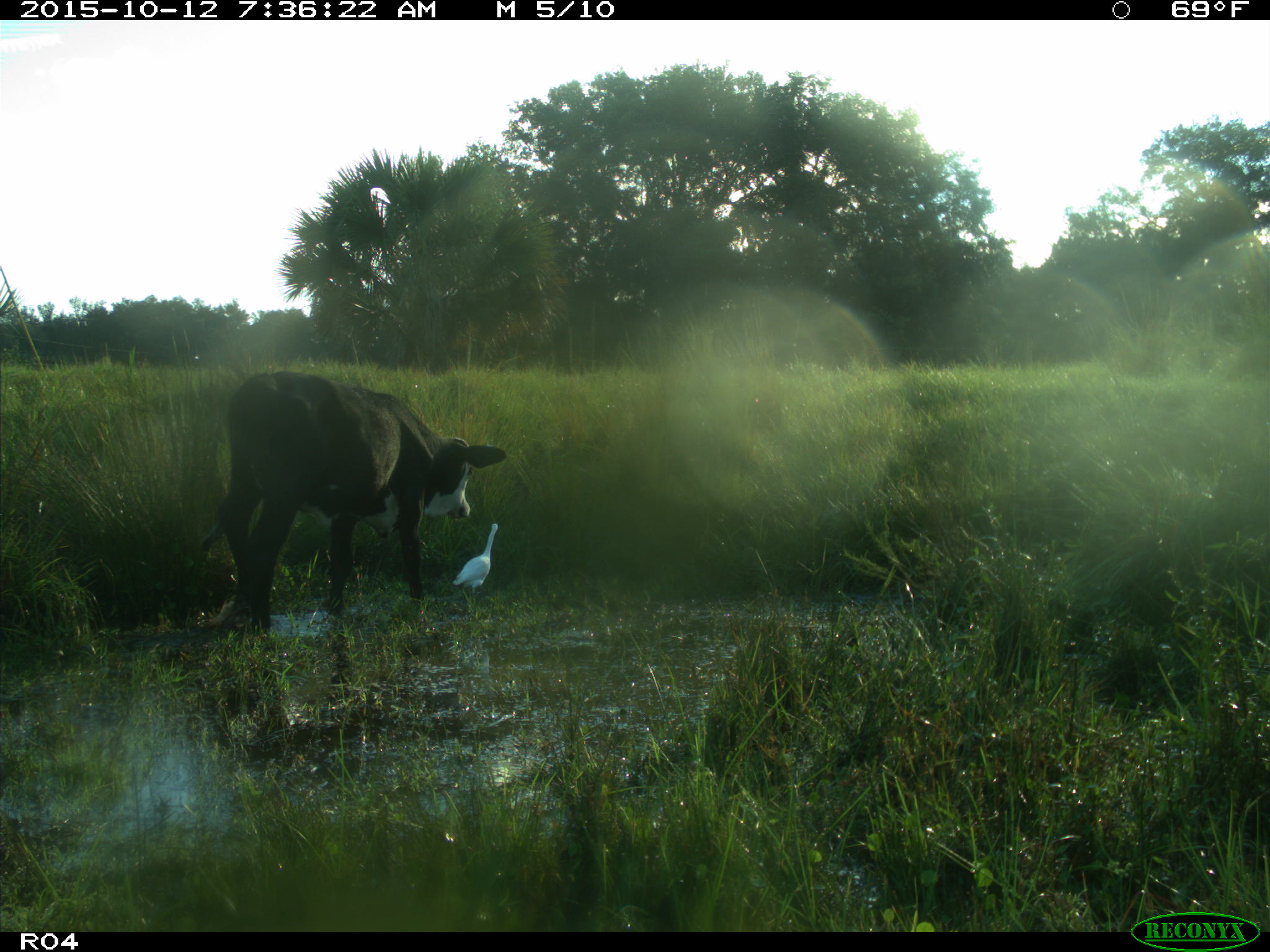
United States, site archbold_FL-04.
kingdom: Animalia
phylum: Chordata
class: Mammalia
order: Artiodactyla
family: Bovidae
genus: Bos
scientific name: Bos taurus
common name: domestic cow